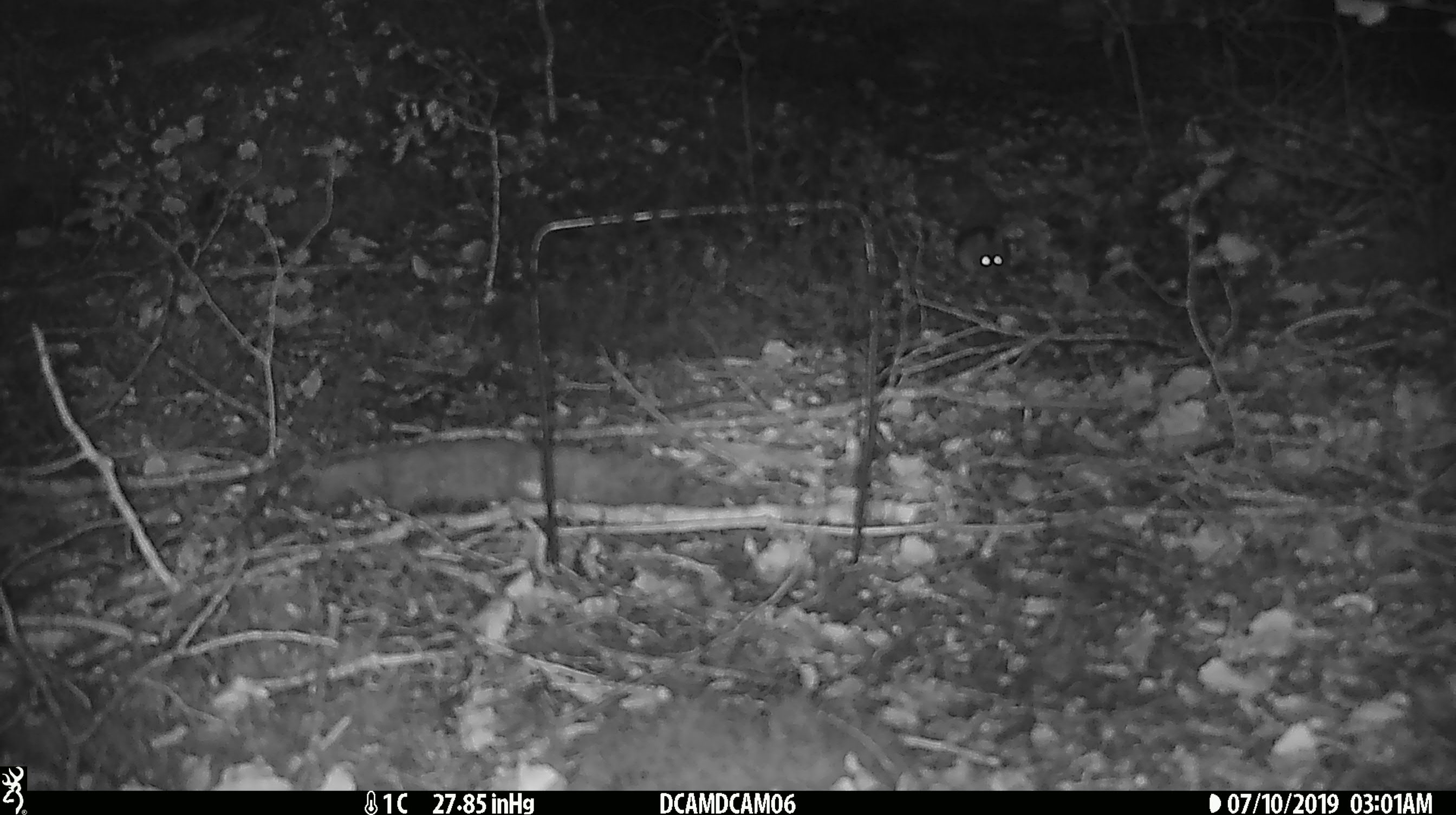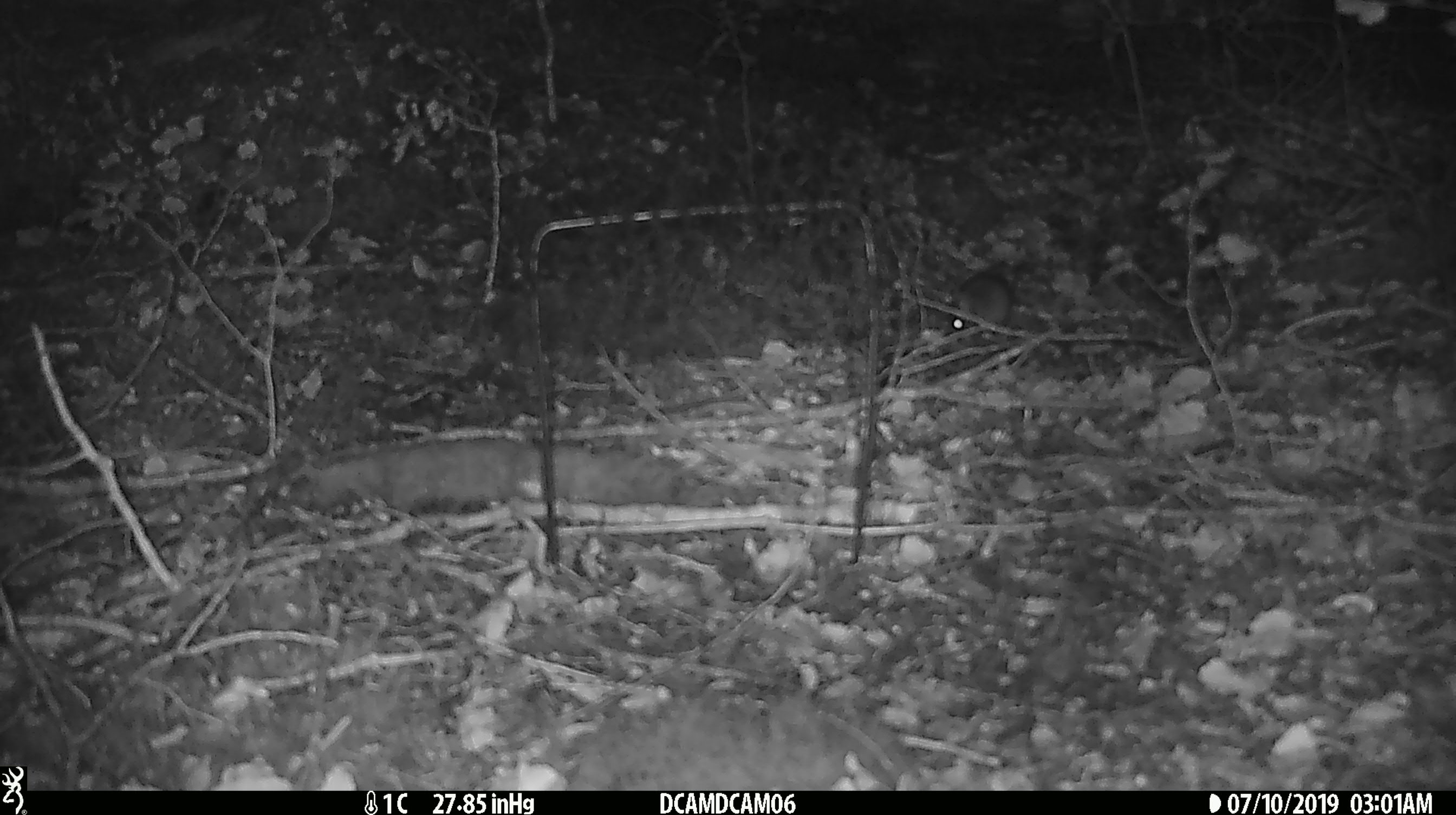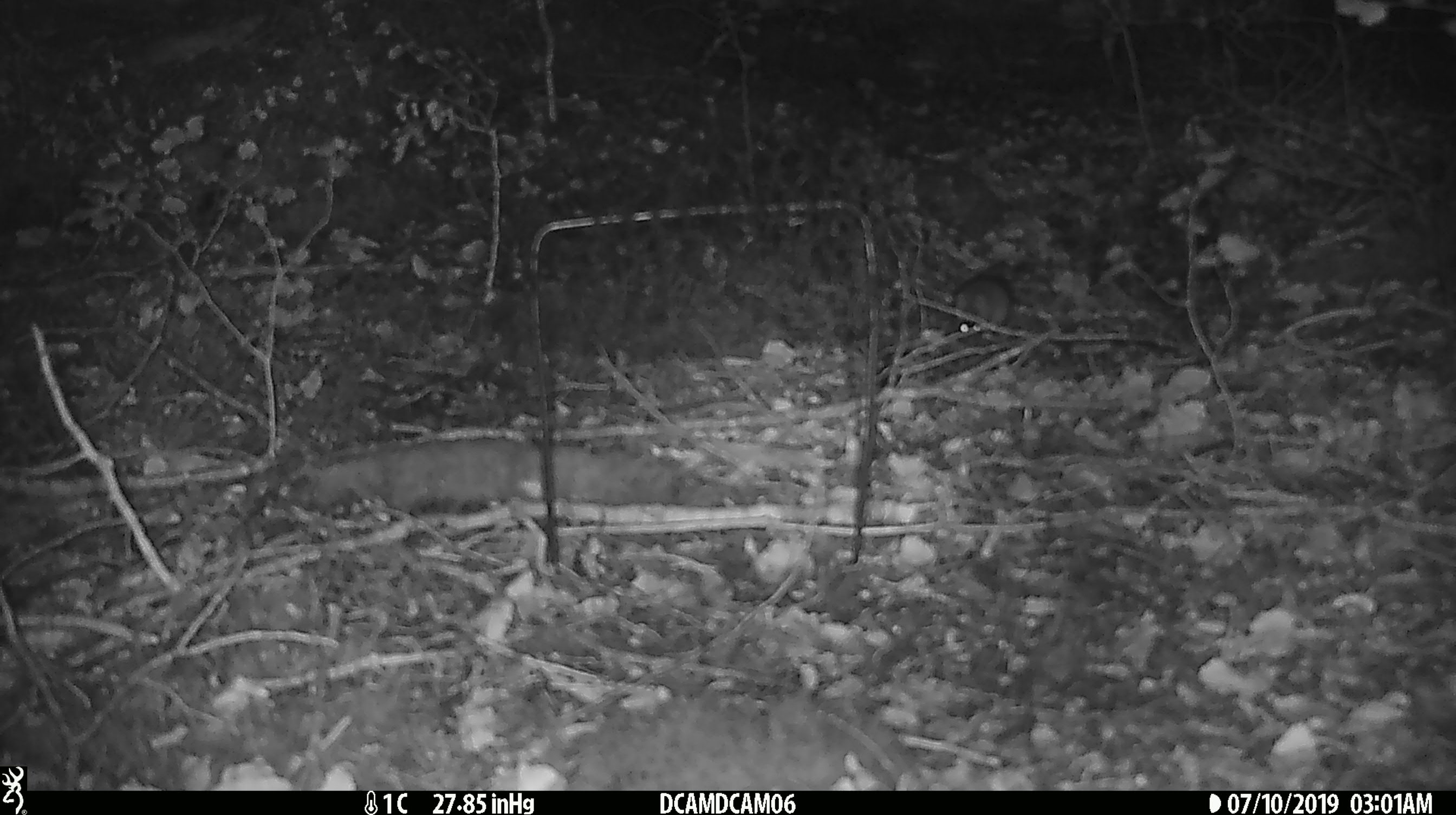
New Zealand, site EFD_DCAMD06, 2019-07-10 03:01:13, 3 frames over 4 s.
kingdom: Animalia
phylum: Chordata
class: Mammalia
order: Rodentia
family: Muridae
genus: Mus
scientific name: Mus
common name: mouse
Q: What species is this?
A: Mouse (Mus).